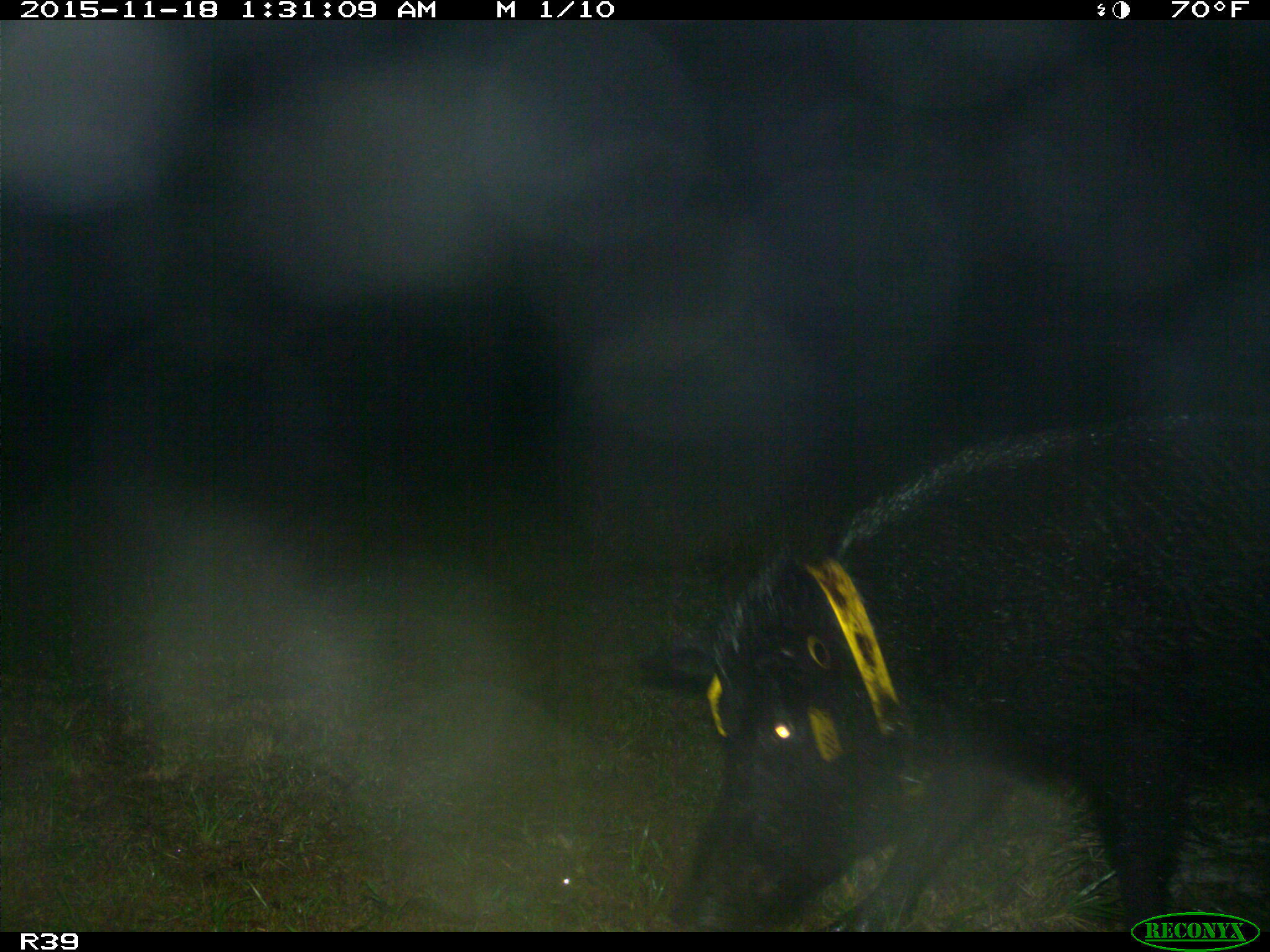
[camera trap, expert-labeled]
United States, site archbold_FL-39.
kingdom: Animalia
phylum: Chordata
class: Mammalia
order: Artiodactyla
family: Suidae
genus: Sus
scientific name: Sus scrofa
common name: wild boar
Sus scrofa (wild boar).